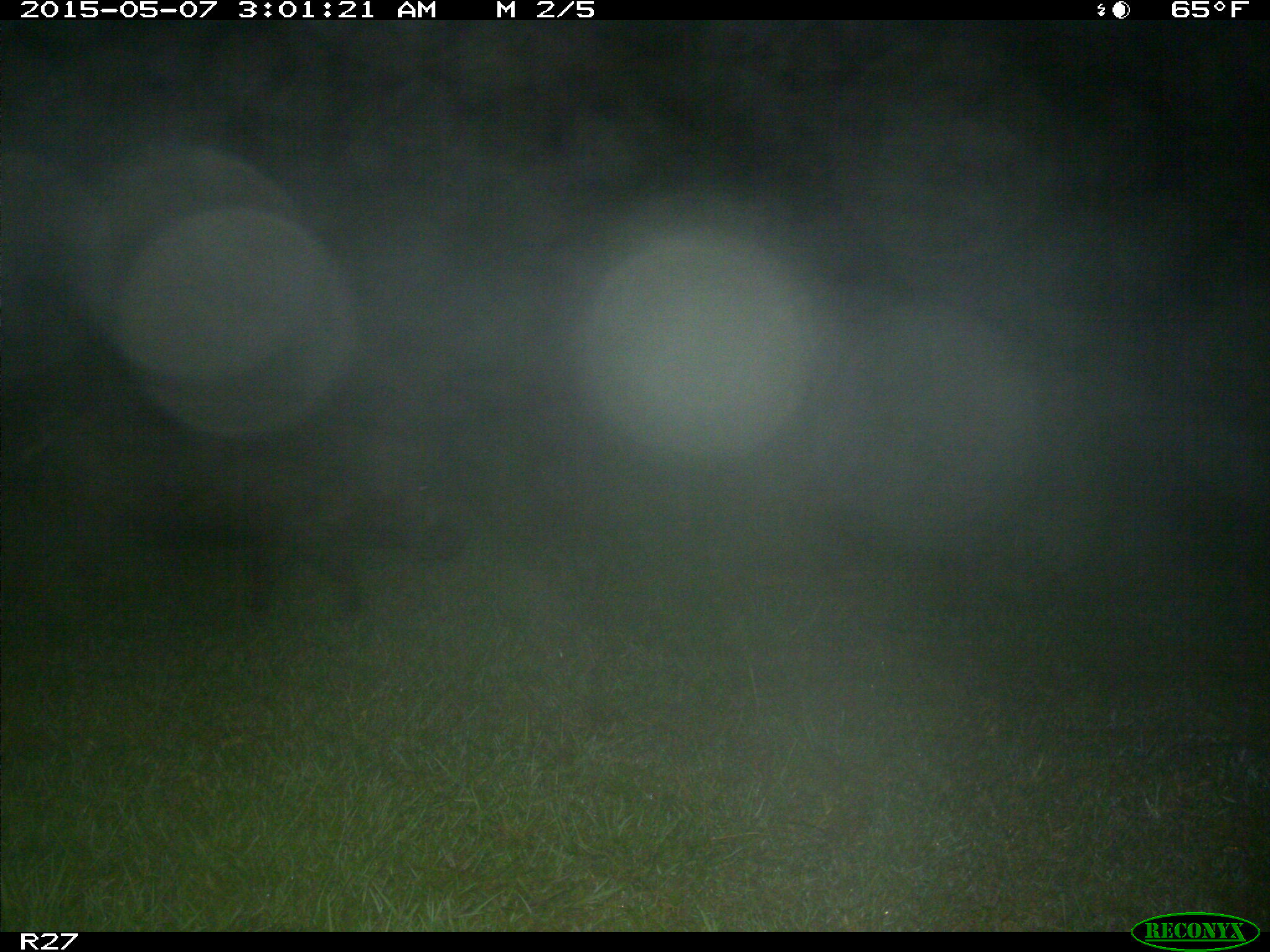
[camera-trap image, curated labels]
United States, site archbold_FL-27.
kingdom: Animalia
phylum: Chordata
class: Mammalia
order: Artiodactyla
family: Suidae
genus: Sus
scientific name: Sus scrofa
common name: wild boar